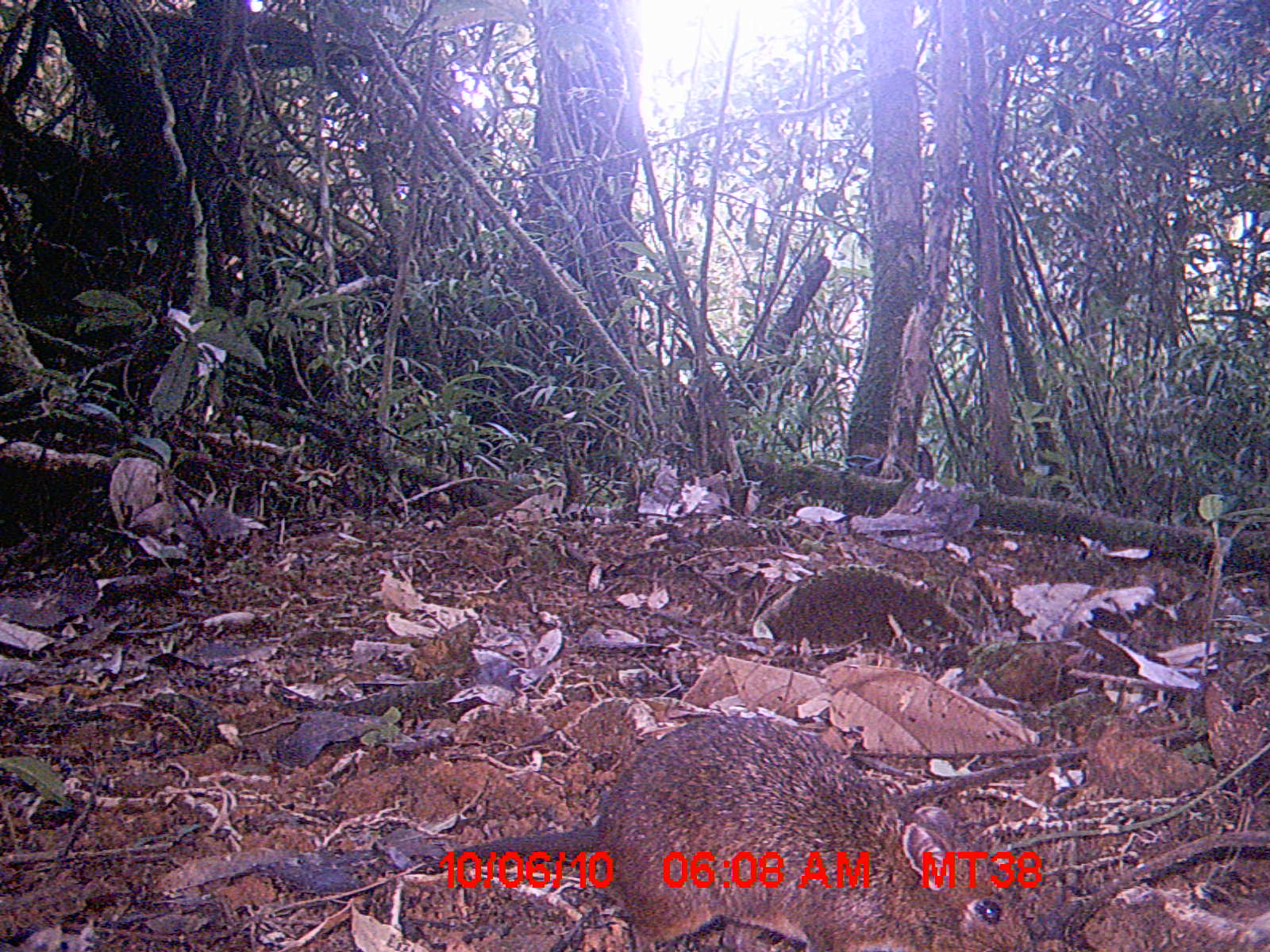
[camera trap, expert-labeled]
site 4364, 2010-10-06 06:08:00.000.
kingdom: Animalia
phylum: Chordata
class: Mammalia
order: Rodentia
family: Muridae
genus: Rattus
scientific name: Rattus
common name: rodent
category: unknown rat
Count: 1.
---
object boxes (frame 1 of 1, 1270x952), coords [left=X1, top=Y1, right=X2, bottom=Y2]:
unknown rat: [left=447, top=715, right=1038, bottom=950]